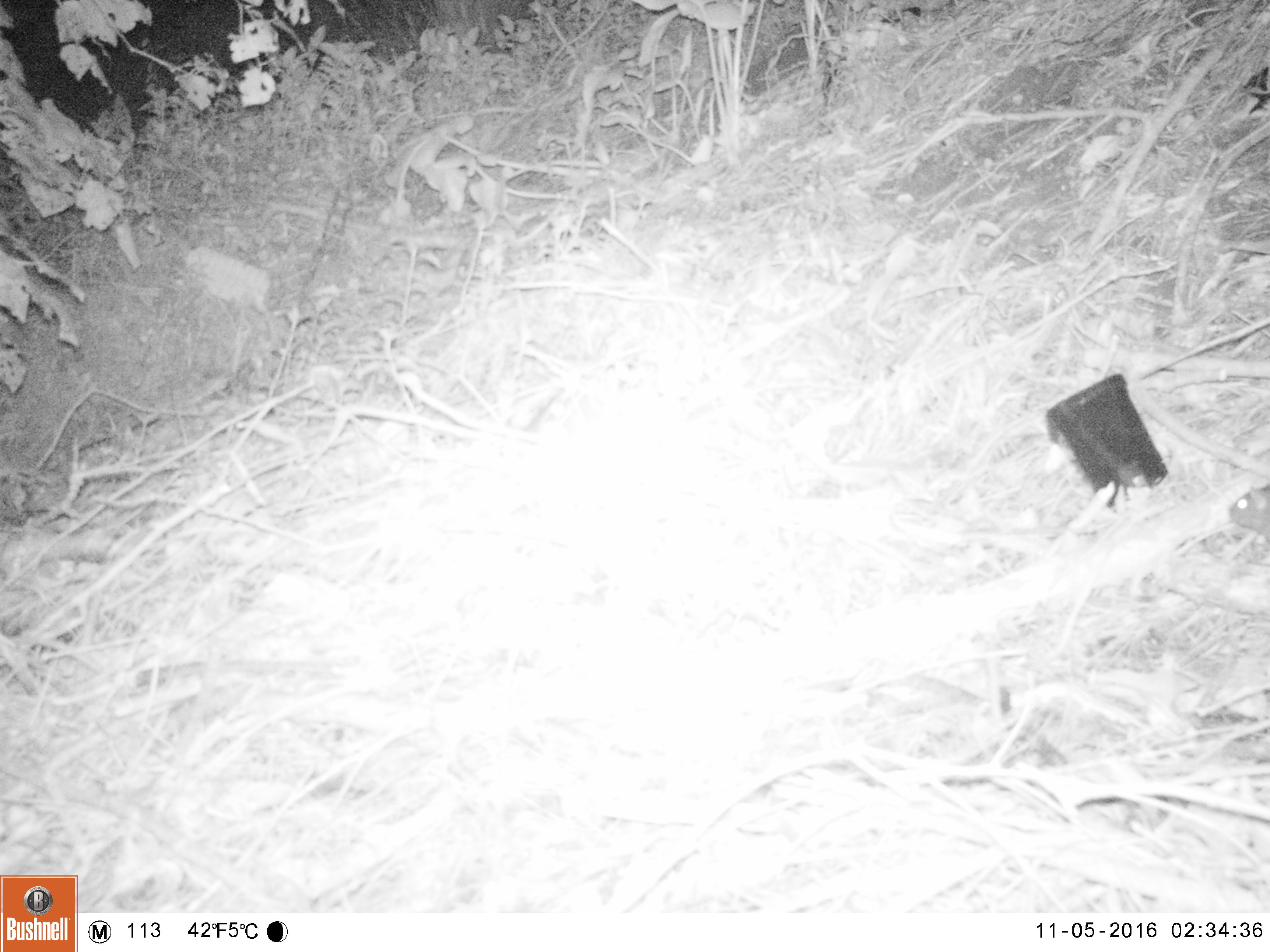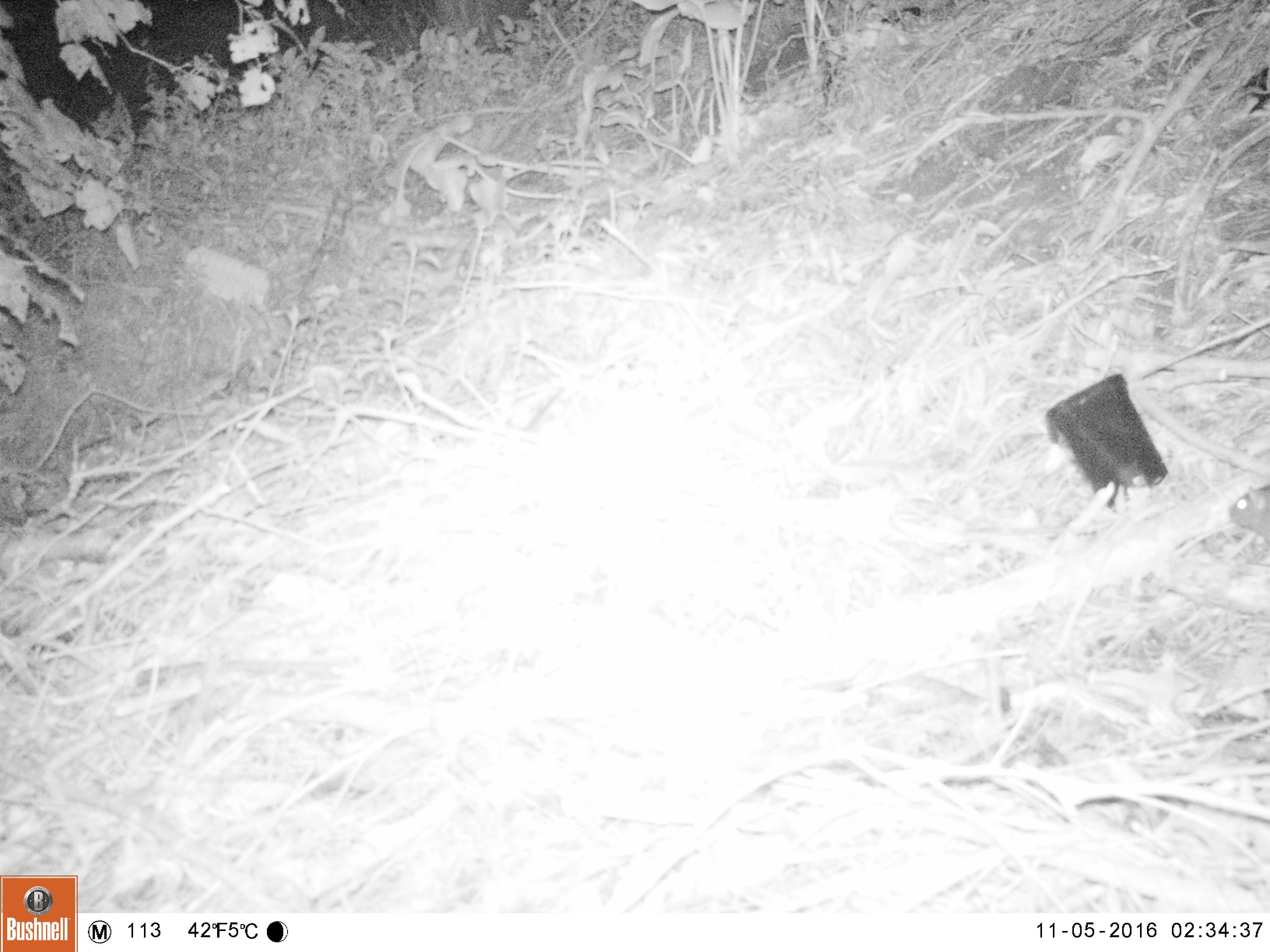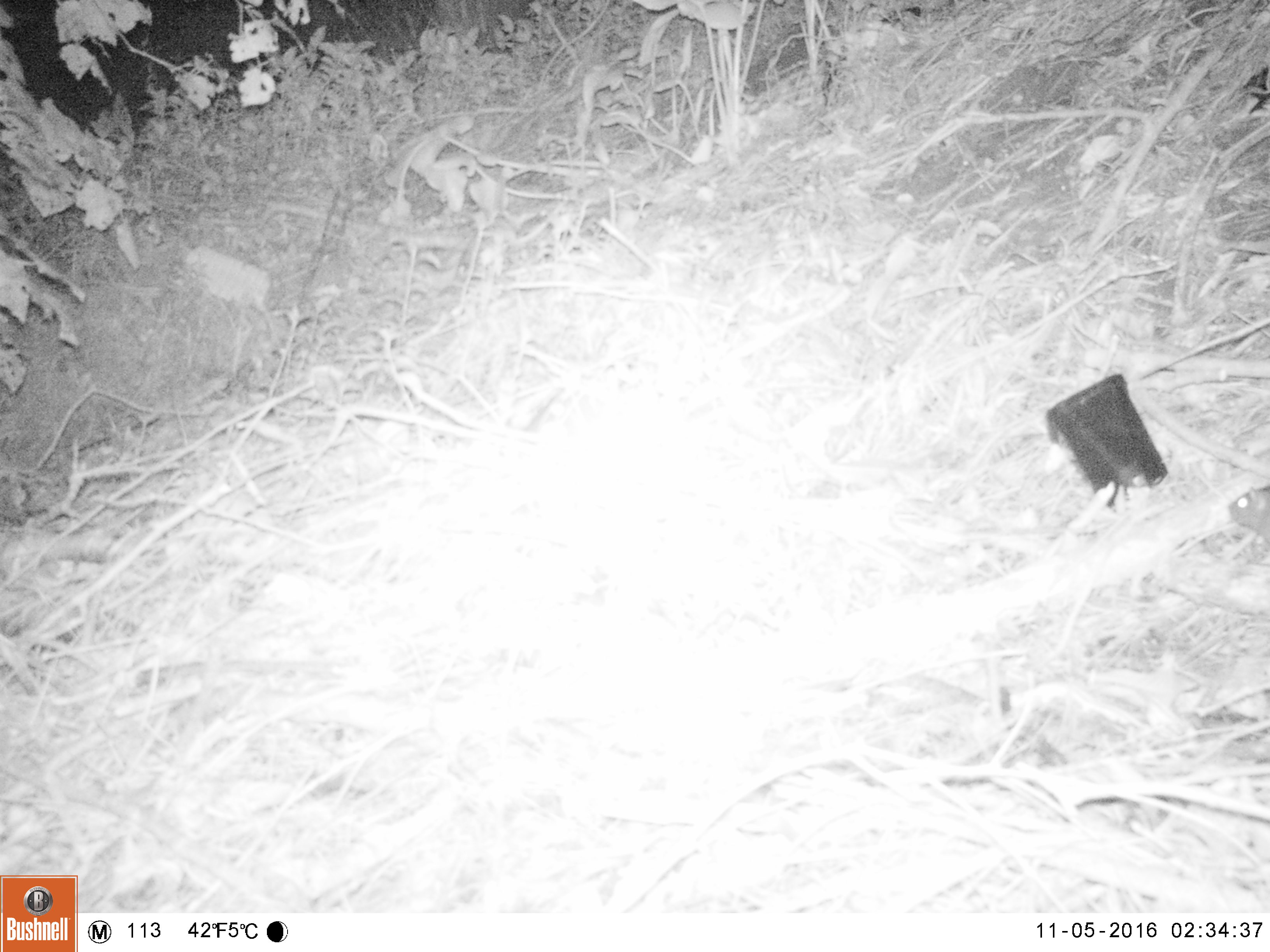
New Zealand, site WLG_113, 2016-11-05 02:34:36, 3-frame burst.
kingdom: Animalia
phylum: Chordata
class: Mammalia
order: Rodentia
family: Muridae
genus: Rattus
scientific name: Rattus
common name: rat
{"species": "rat (Rattus)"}